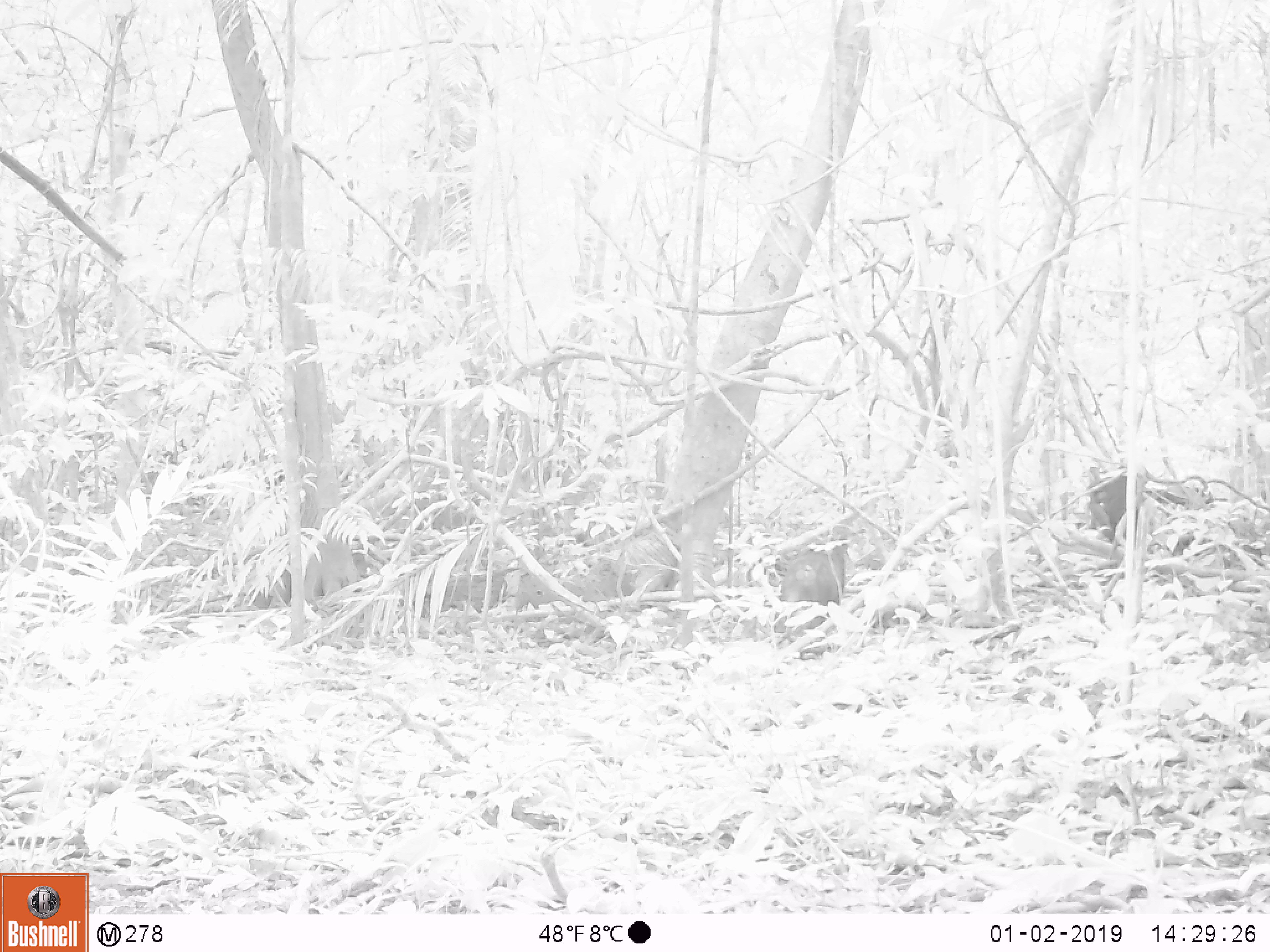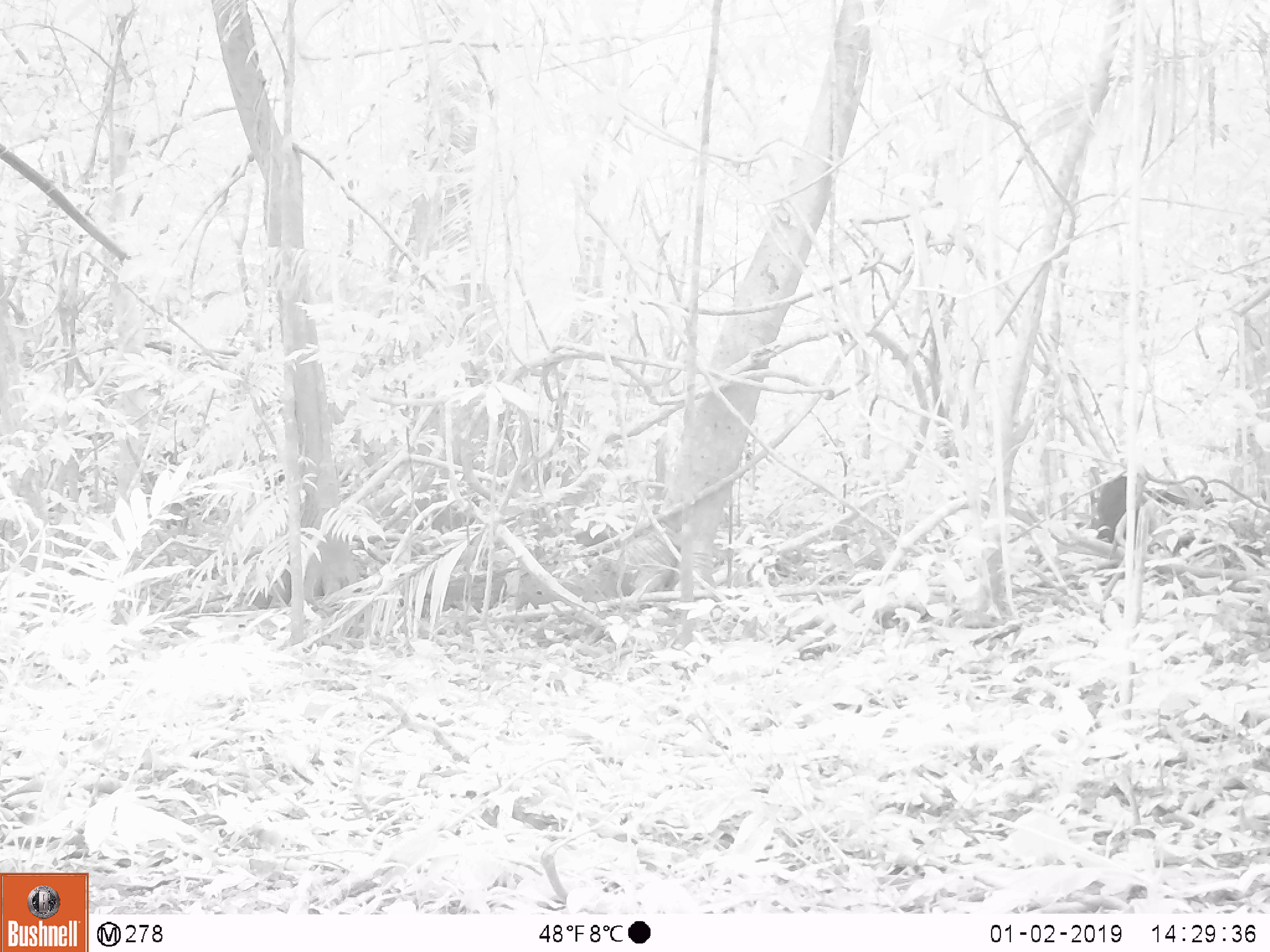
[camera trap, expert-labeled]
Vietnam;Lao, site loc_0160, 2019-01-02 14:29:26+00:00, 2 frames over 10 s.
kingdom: Animalia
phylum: Chordata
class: Mammalia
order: Primates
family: Cercopithecidae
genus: Macaca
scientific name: Macaca arctoides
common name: stump-tailed macaque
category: stump tailed macaque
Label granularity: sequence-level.